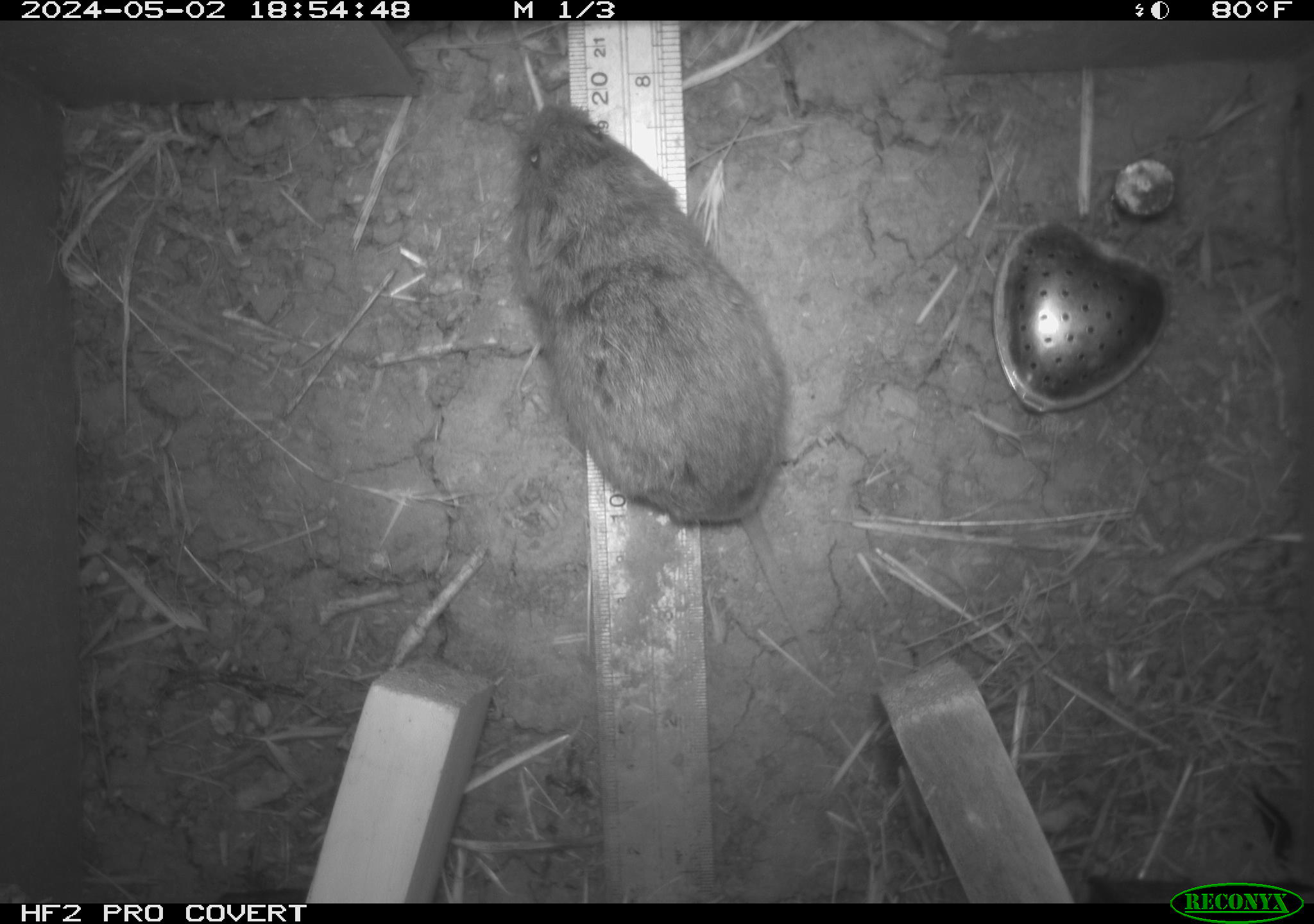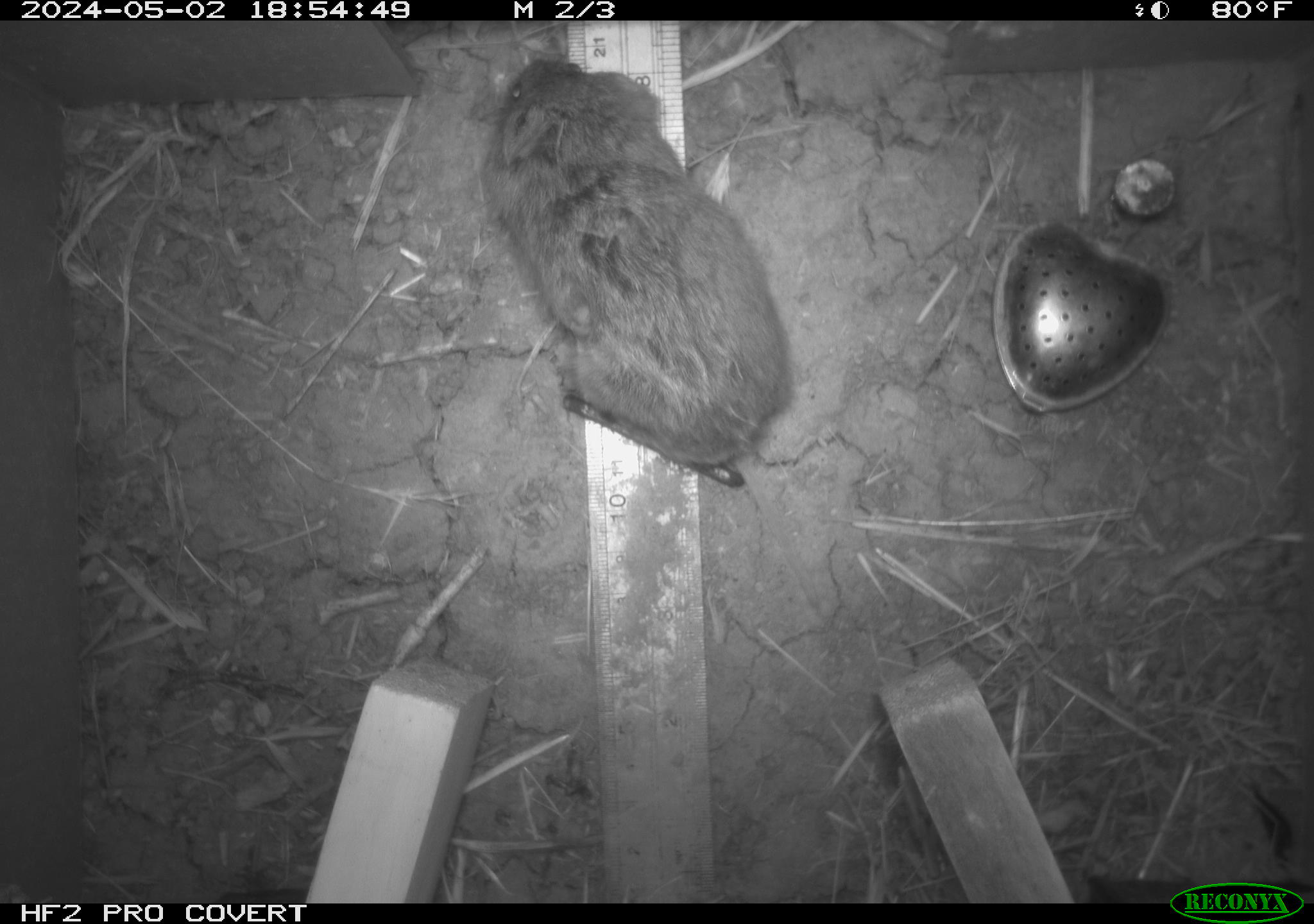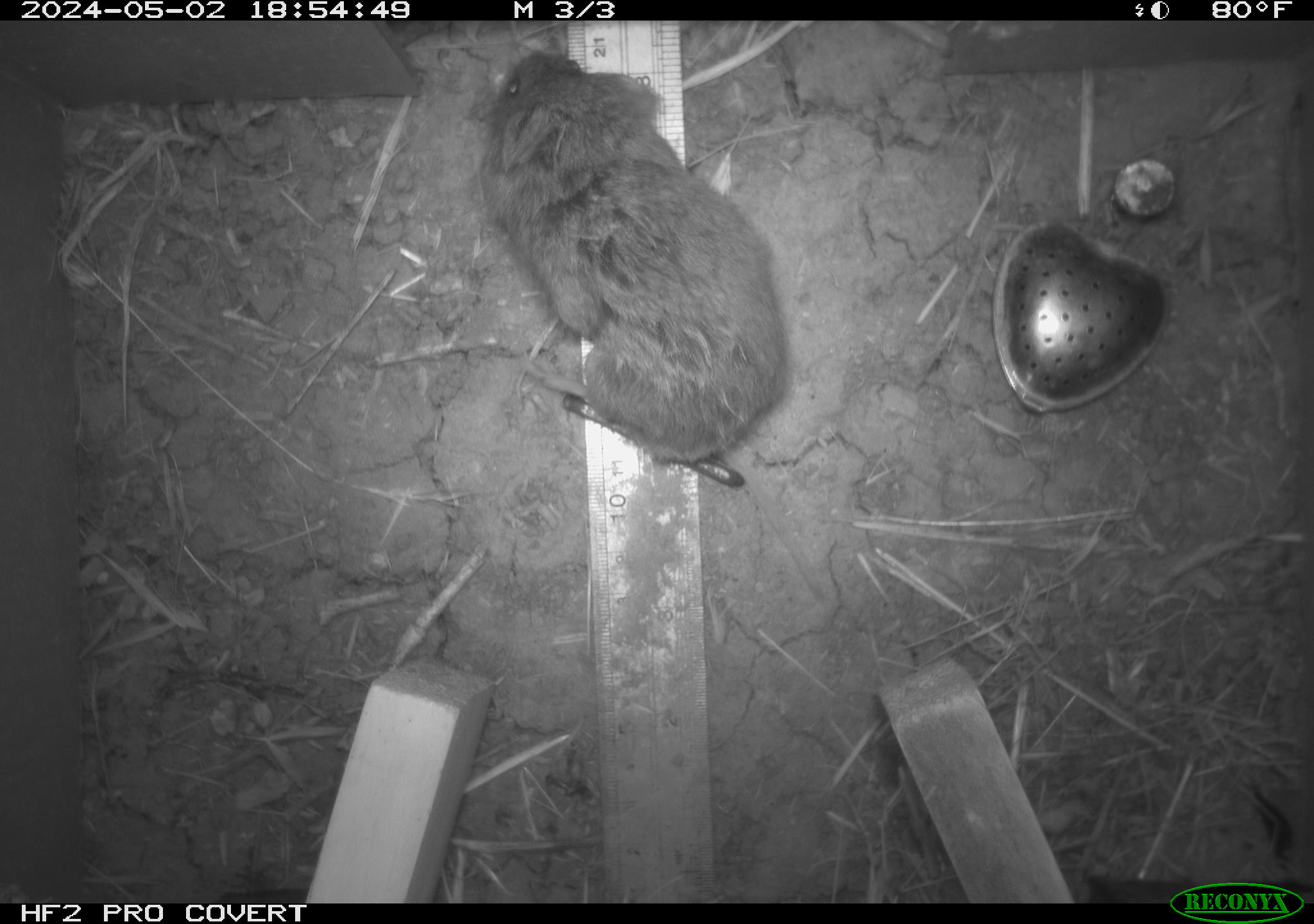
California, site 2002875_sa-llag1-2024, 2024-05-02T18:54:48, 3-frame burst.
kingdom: Animalia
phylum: Chordata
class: Mammalia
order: Rodentia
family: Cricetidae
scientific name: Arvicolinae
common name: voles, lemmings, and muskrats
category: arvicolinae subfamily